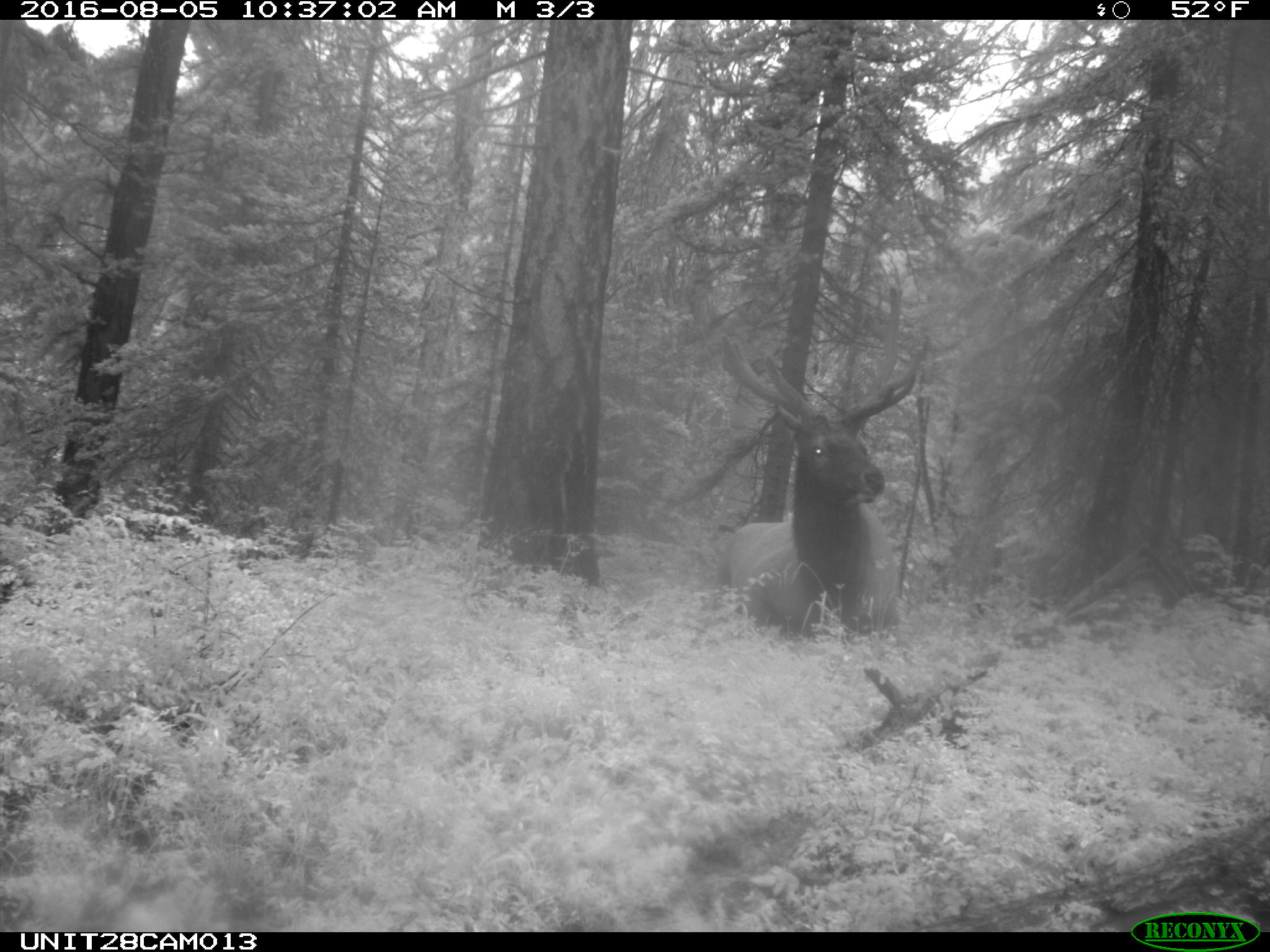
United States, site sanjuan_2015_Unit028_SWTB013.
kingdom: Animalia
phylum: Chordata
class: Mammalia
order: Artiodactyla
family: Cervidae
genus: Cervus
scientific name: Cervus elaphus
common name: red deer